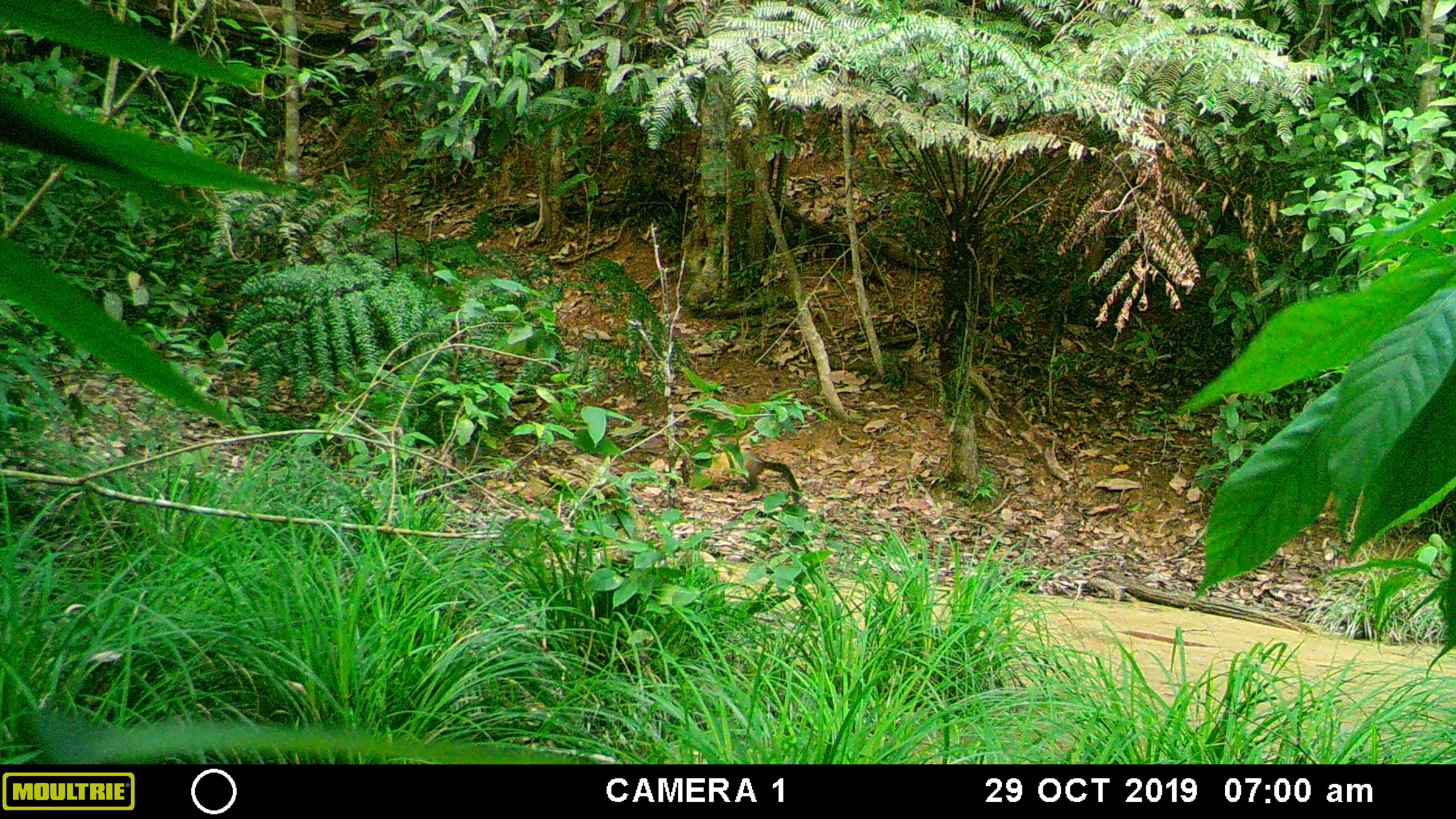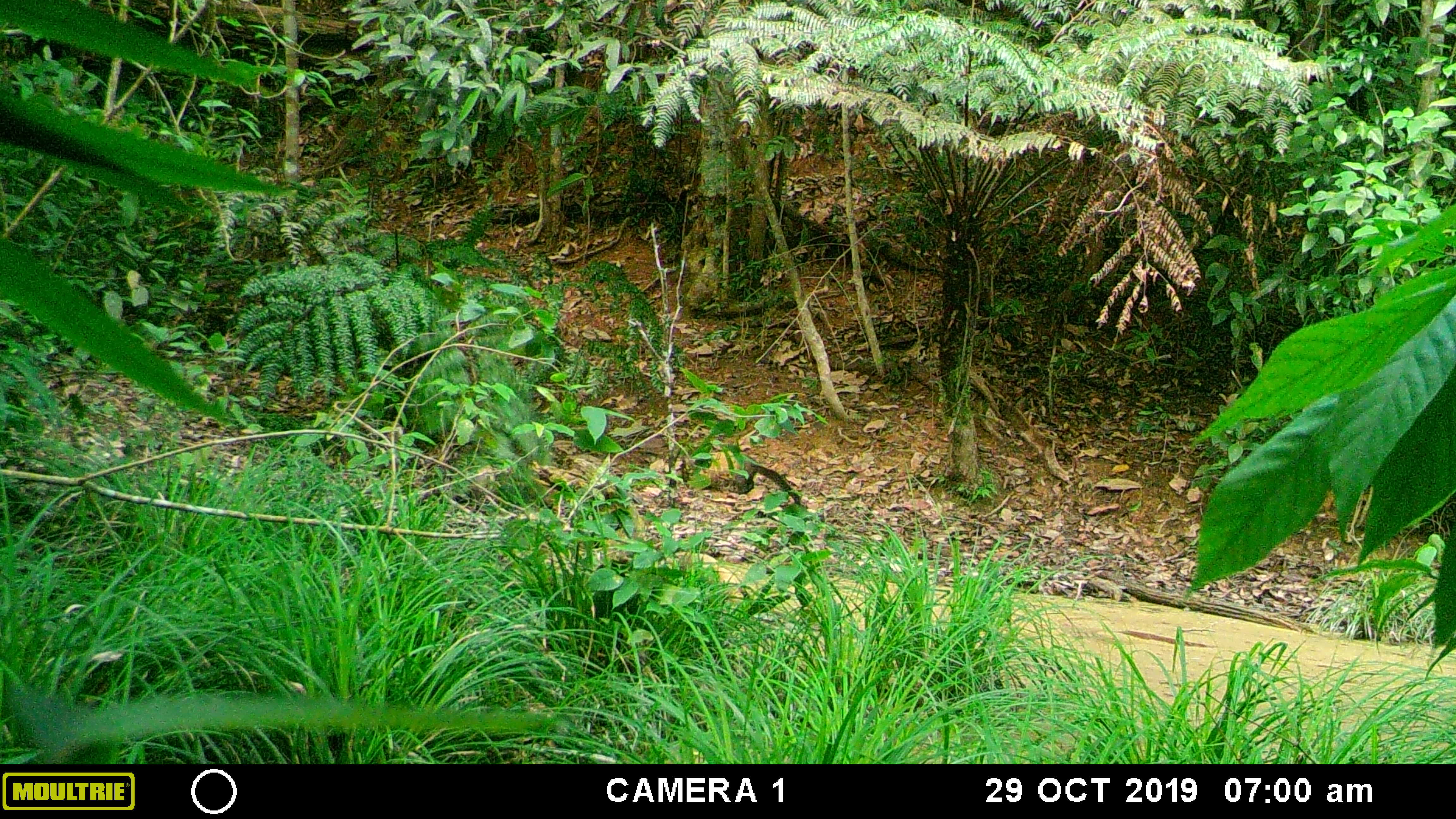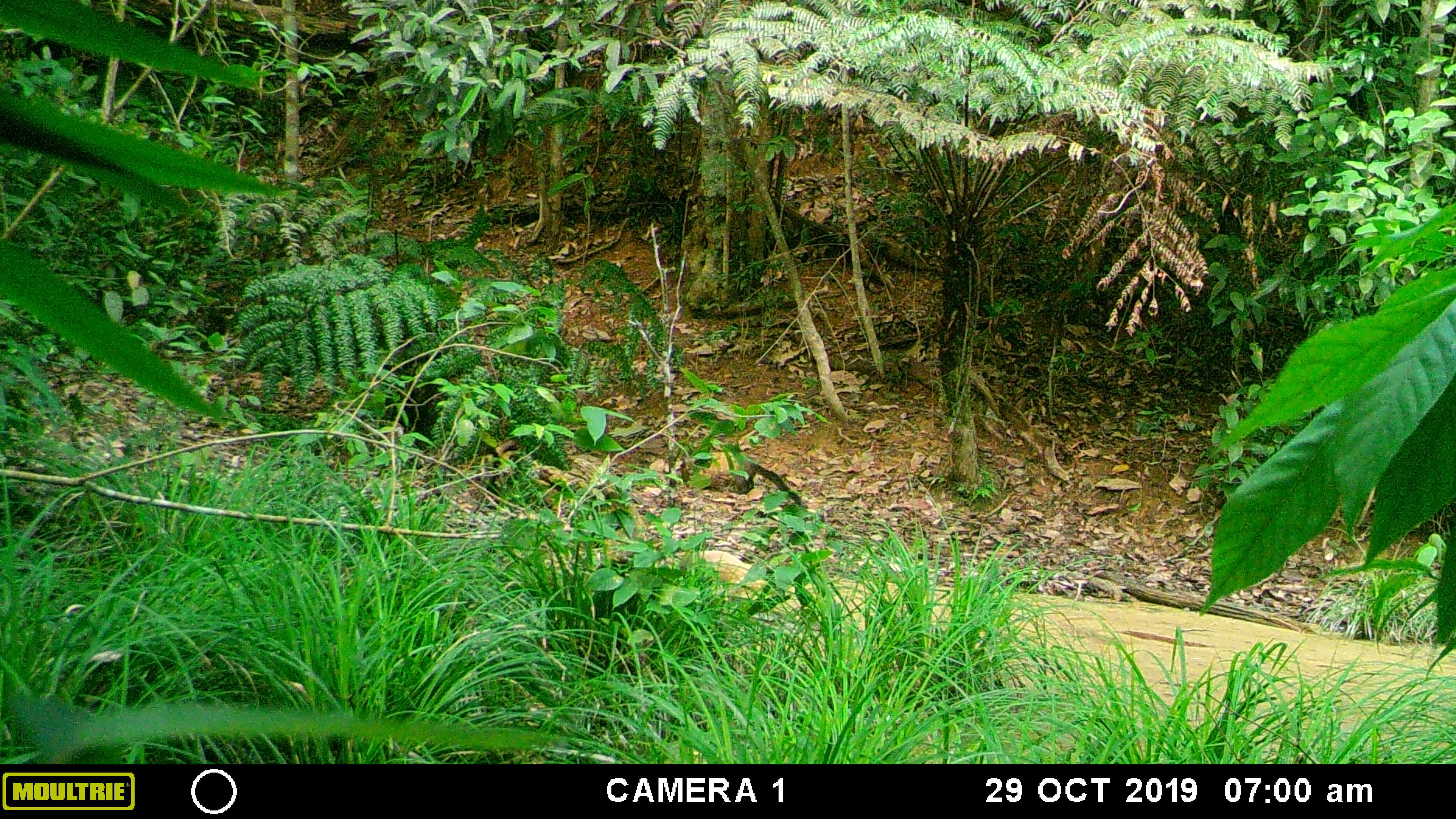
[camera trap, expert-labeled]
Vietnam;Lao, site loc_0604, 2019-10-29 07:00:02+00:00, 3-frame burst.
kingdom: Animalia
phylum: Chordata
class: Mammalia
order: Carnivora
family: Mustelidae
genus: Martes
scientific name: Martes flavigula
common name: yellow-throated marten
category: yellow throated marten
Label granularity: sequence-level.